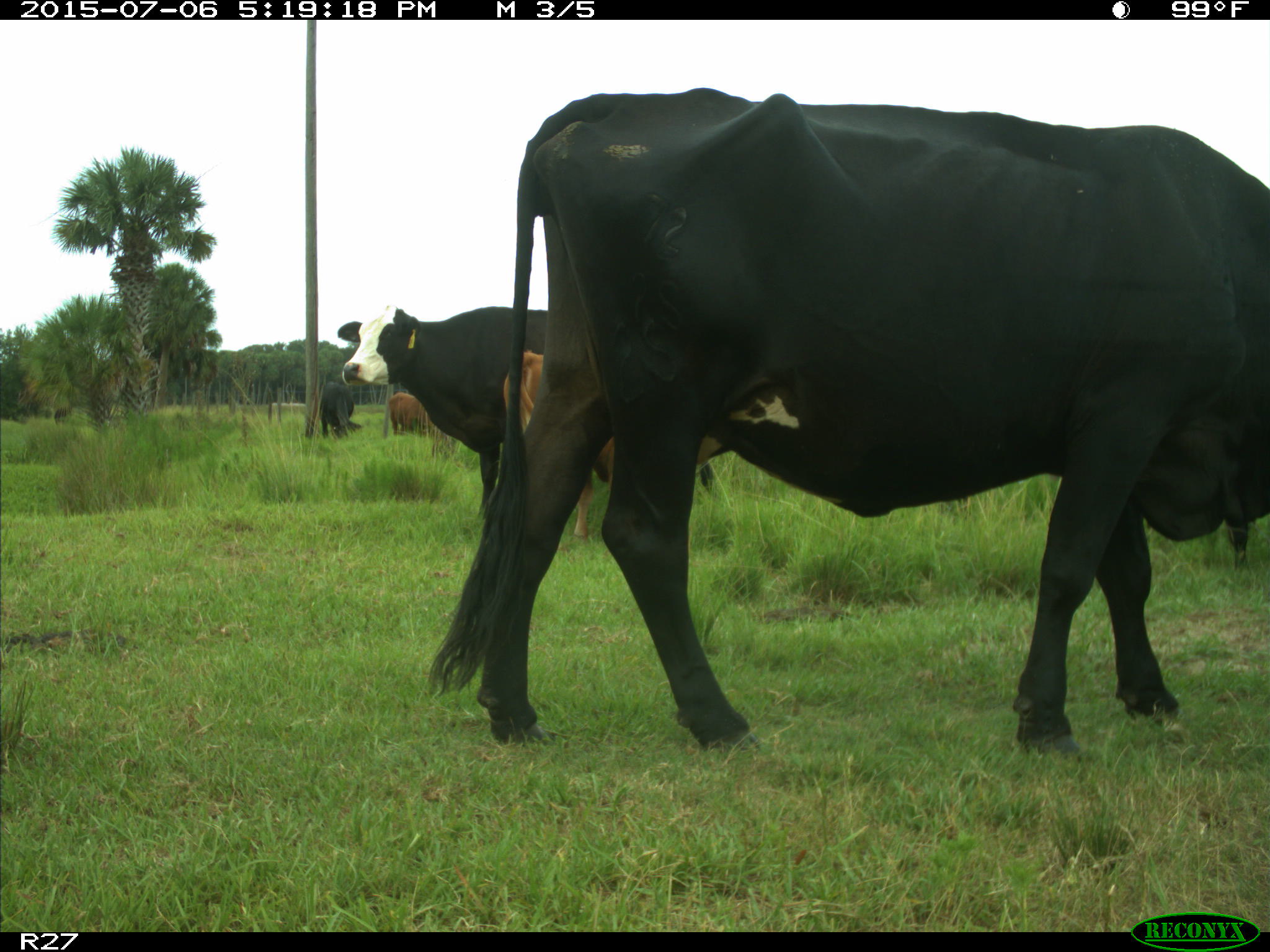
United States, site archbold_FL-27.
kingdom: Animalia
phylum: Chordata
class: Mammalia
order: Artiodactyla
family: Bovidae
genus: Bos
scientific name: Bos taurus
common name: domestic cow